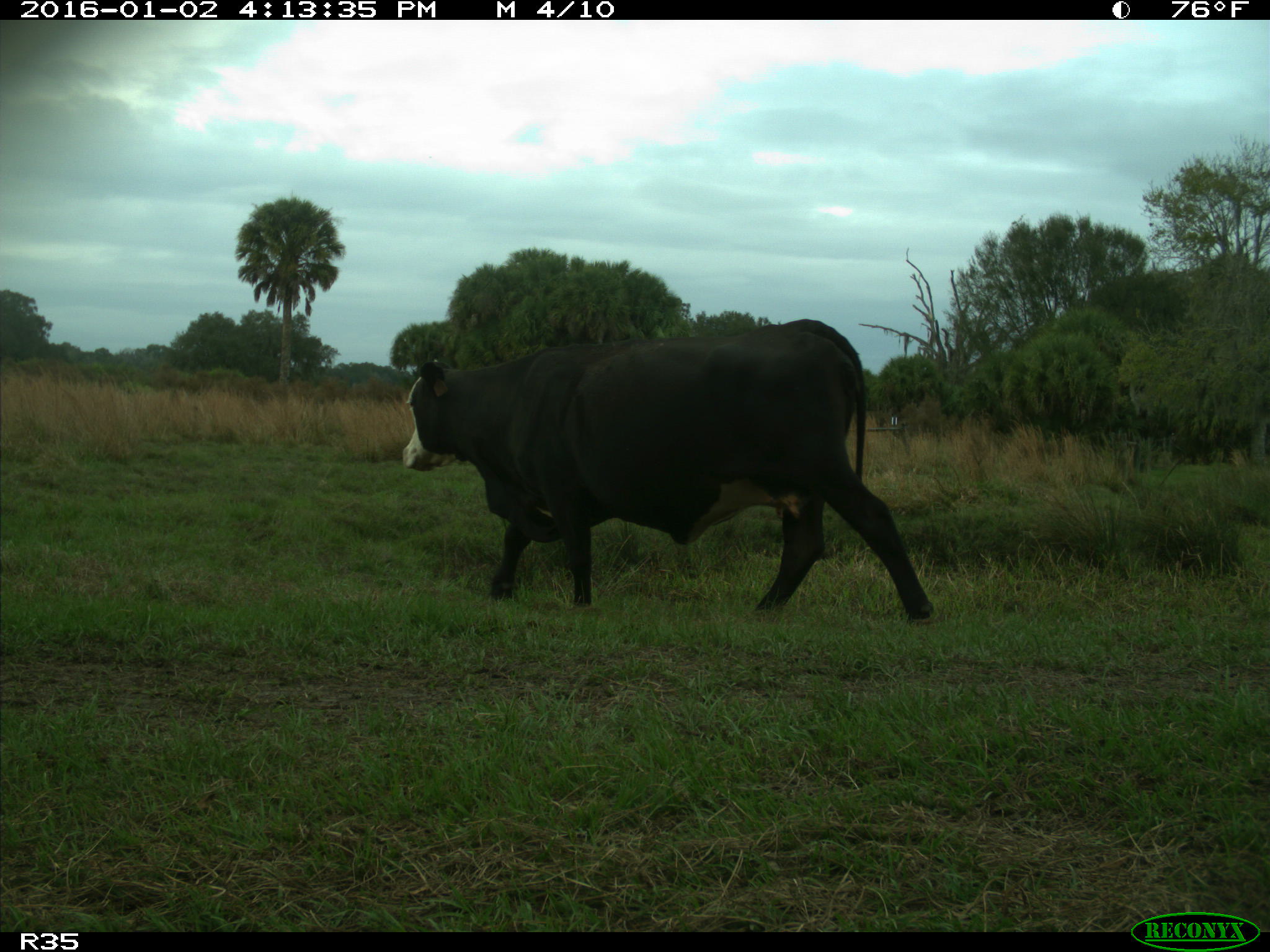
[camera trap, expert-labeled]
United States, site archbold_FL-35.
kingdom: Animalia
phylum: Chordata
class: Mammalia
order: Artiodactyla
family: Bovidae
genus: Bos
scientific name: Bos taurus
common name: domestic cow